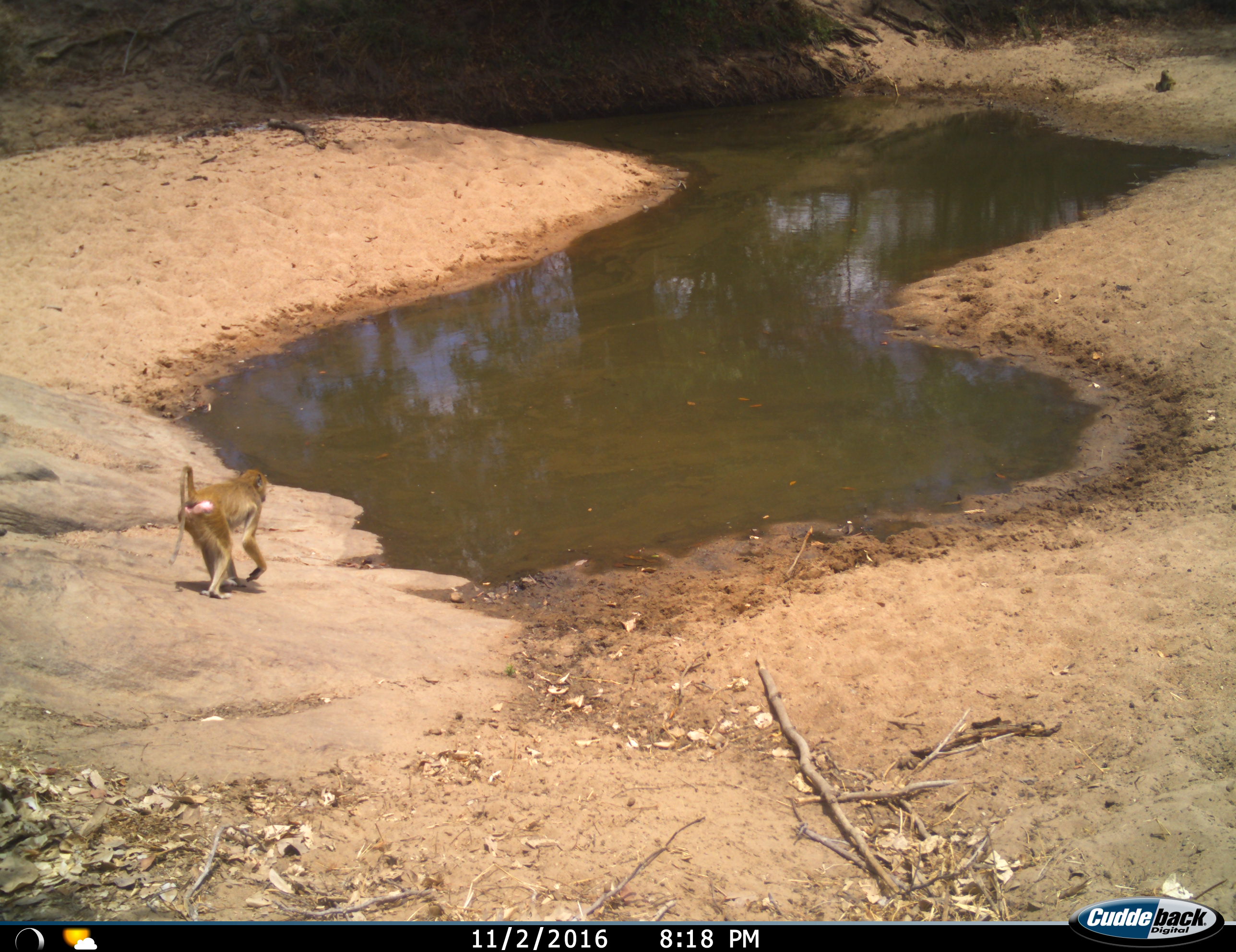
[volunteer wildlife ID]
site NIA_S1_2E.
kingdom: Animalia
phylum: Chordata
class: Mammalia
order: Primates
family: Cercopithecidae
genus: Papio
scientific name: Papio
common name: baboon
Baboon (Papio), count 1. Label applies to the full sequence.